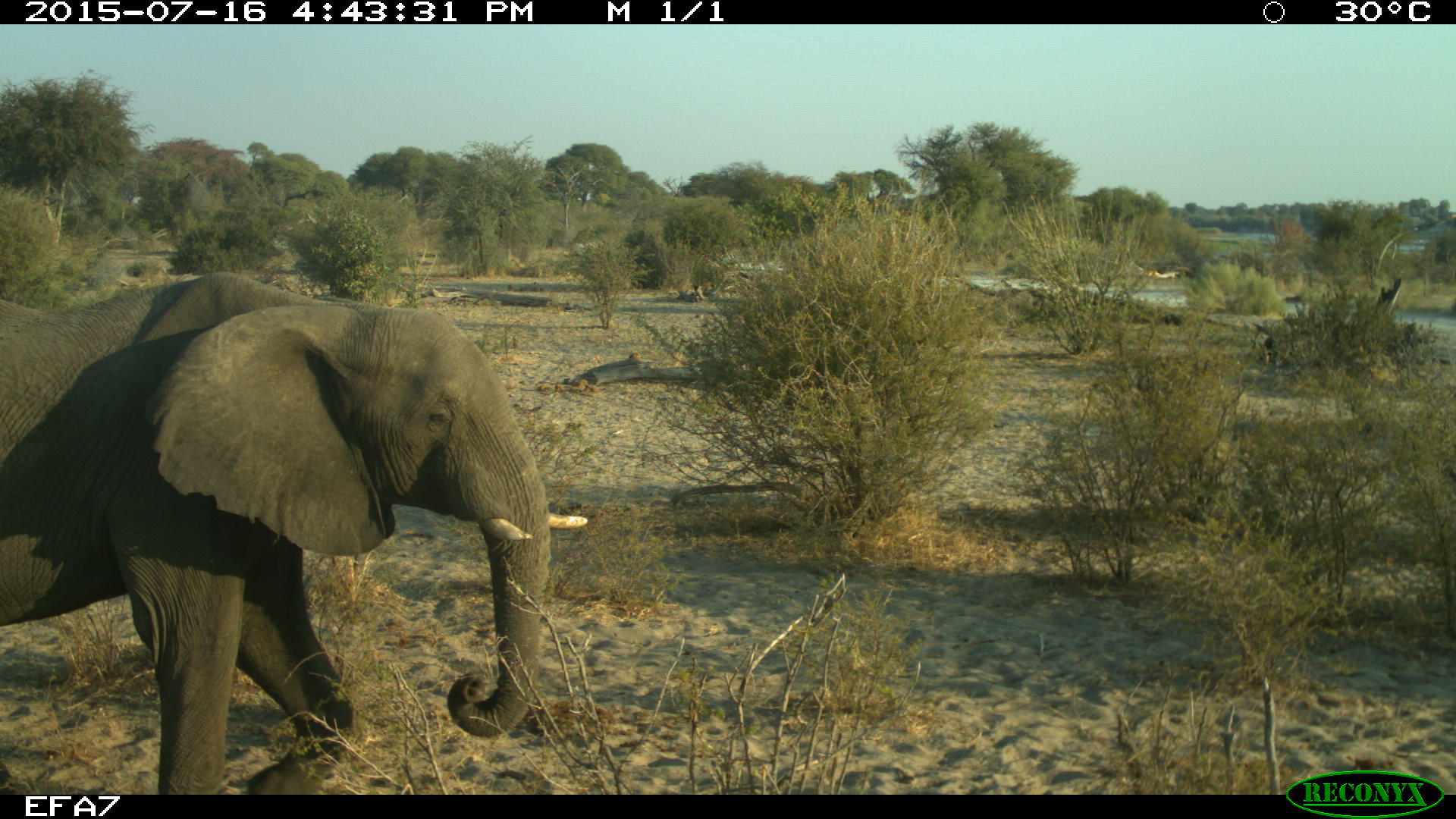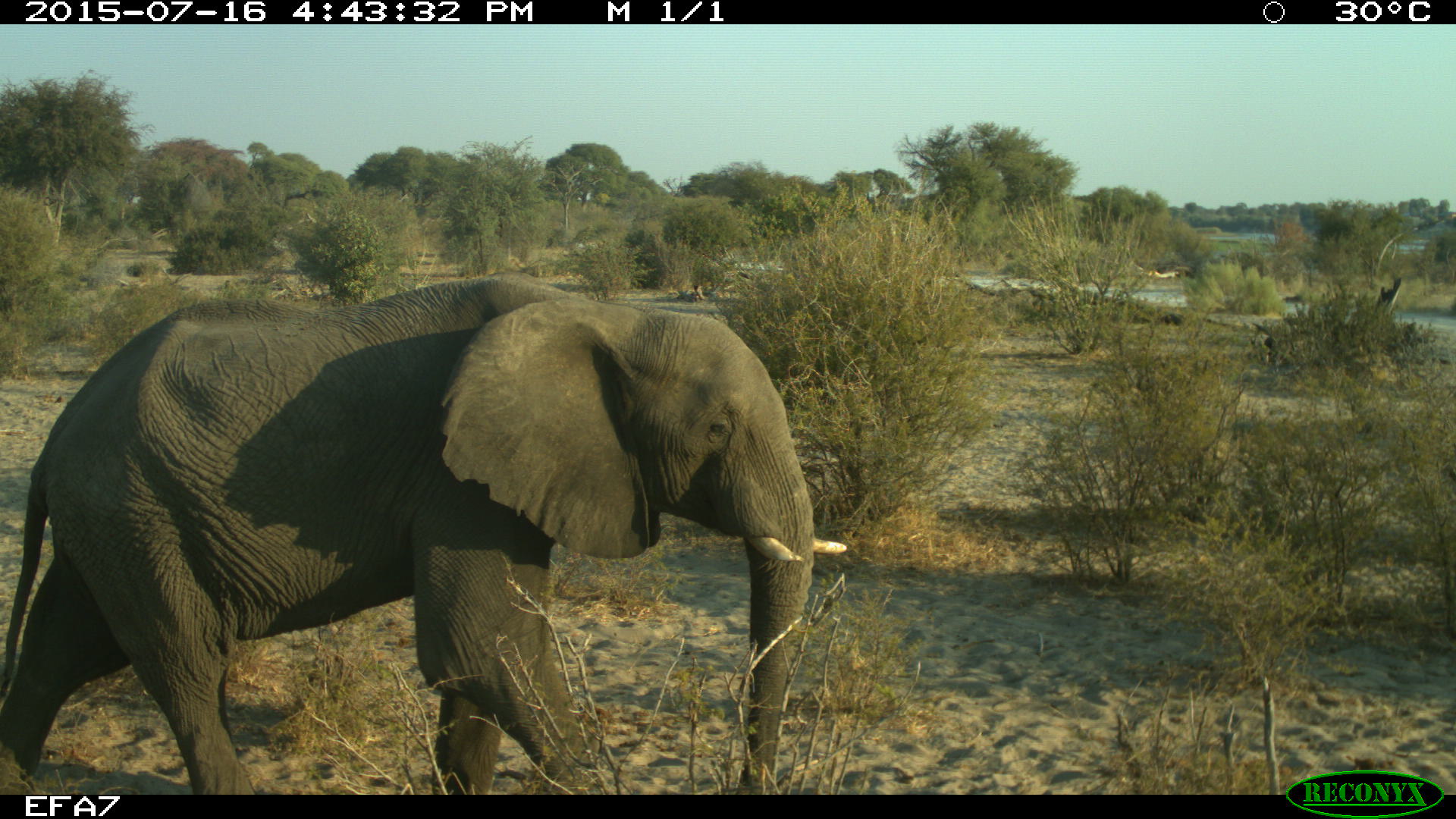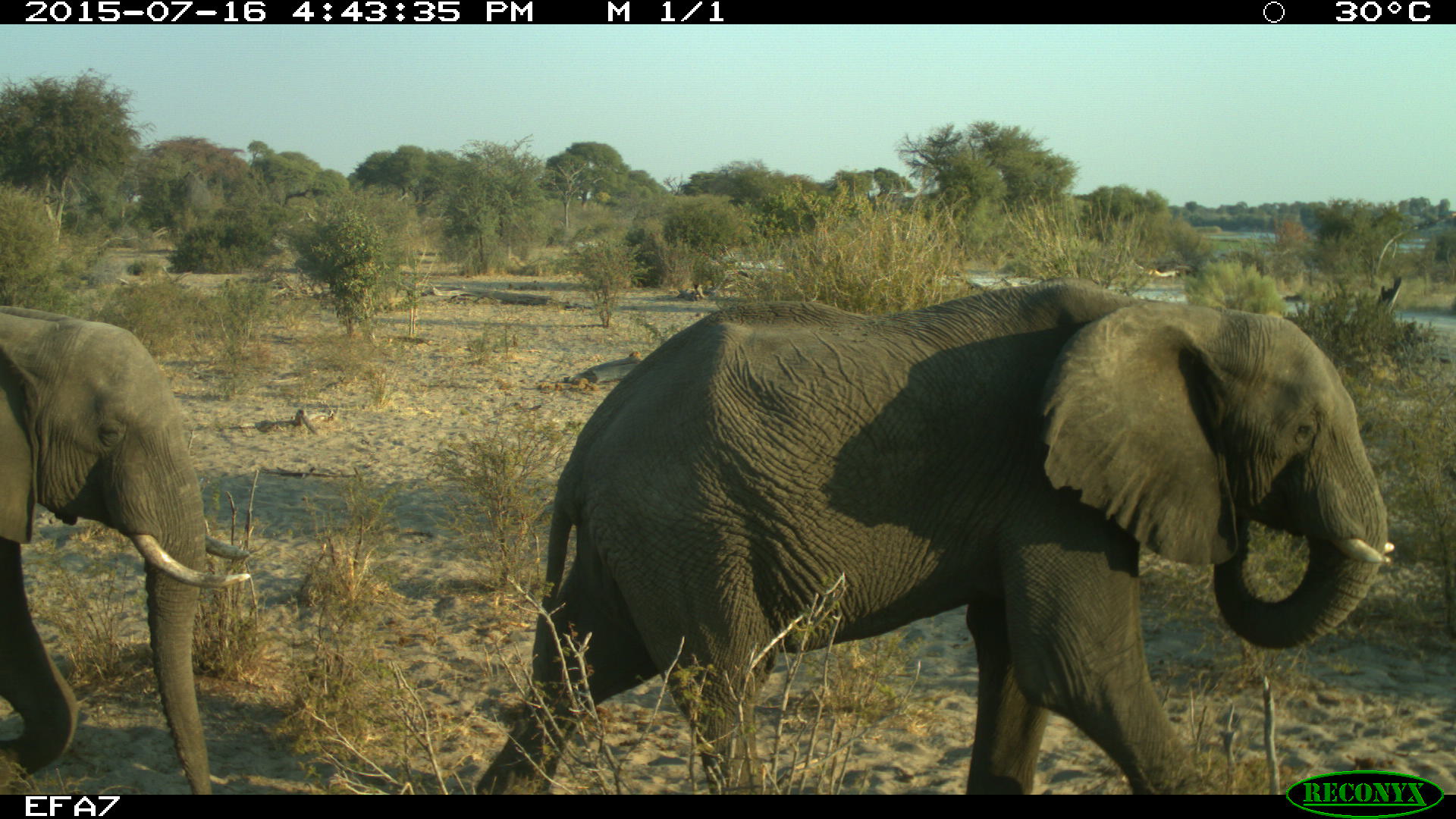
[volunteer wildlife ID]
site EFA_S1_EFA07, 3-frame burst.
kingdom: Animalia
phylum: Chordata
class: Mammalia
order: Proboscidea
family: Elephantidae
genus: Loxodonta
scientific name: Loxodonta africana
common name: african bush elephant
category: elephant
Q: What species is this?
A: Elephant (african bush elephant) (Loxodonta africana).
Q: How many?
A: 2.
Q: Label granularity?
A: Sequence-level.